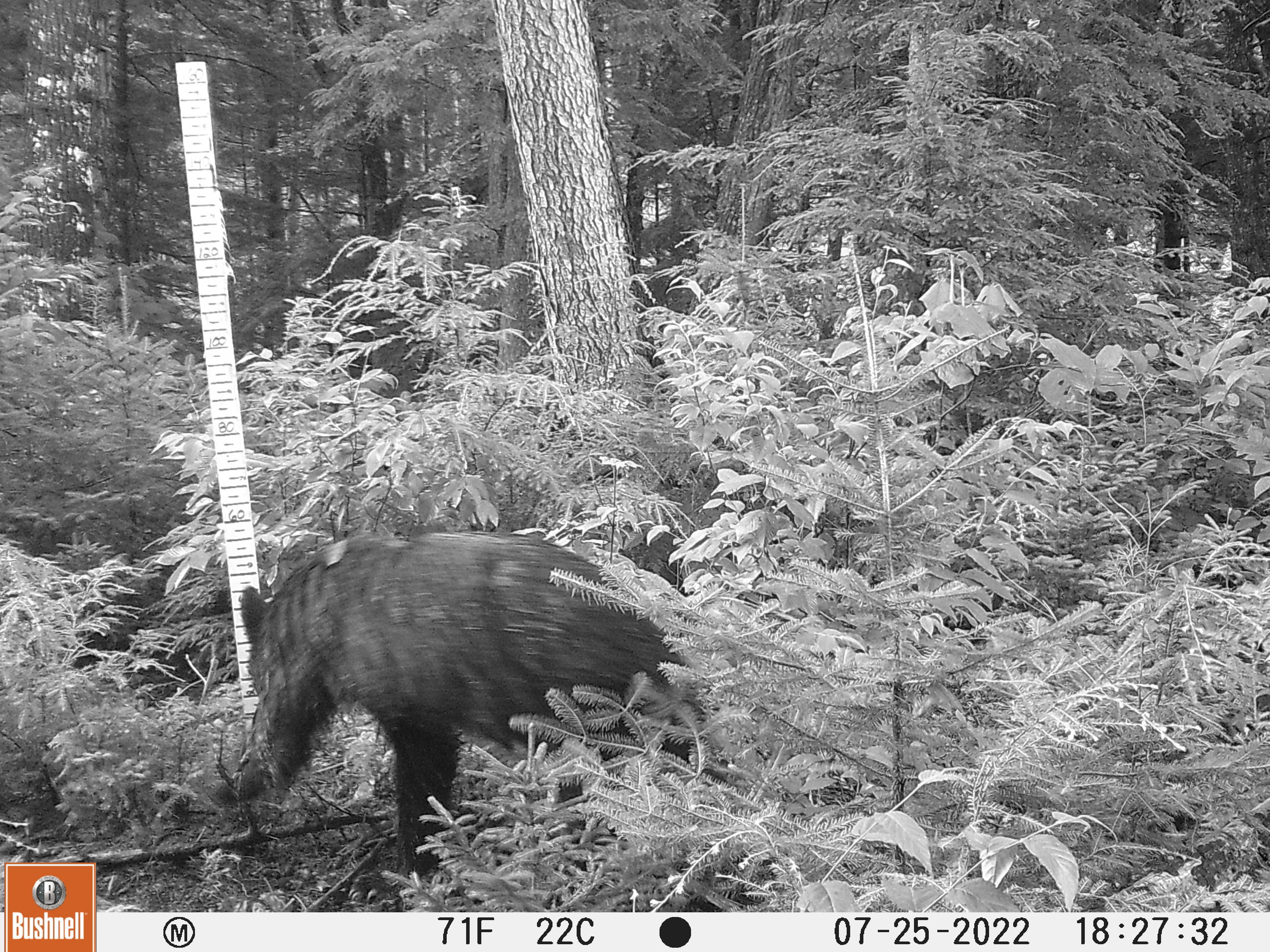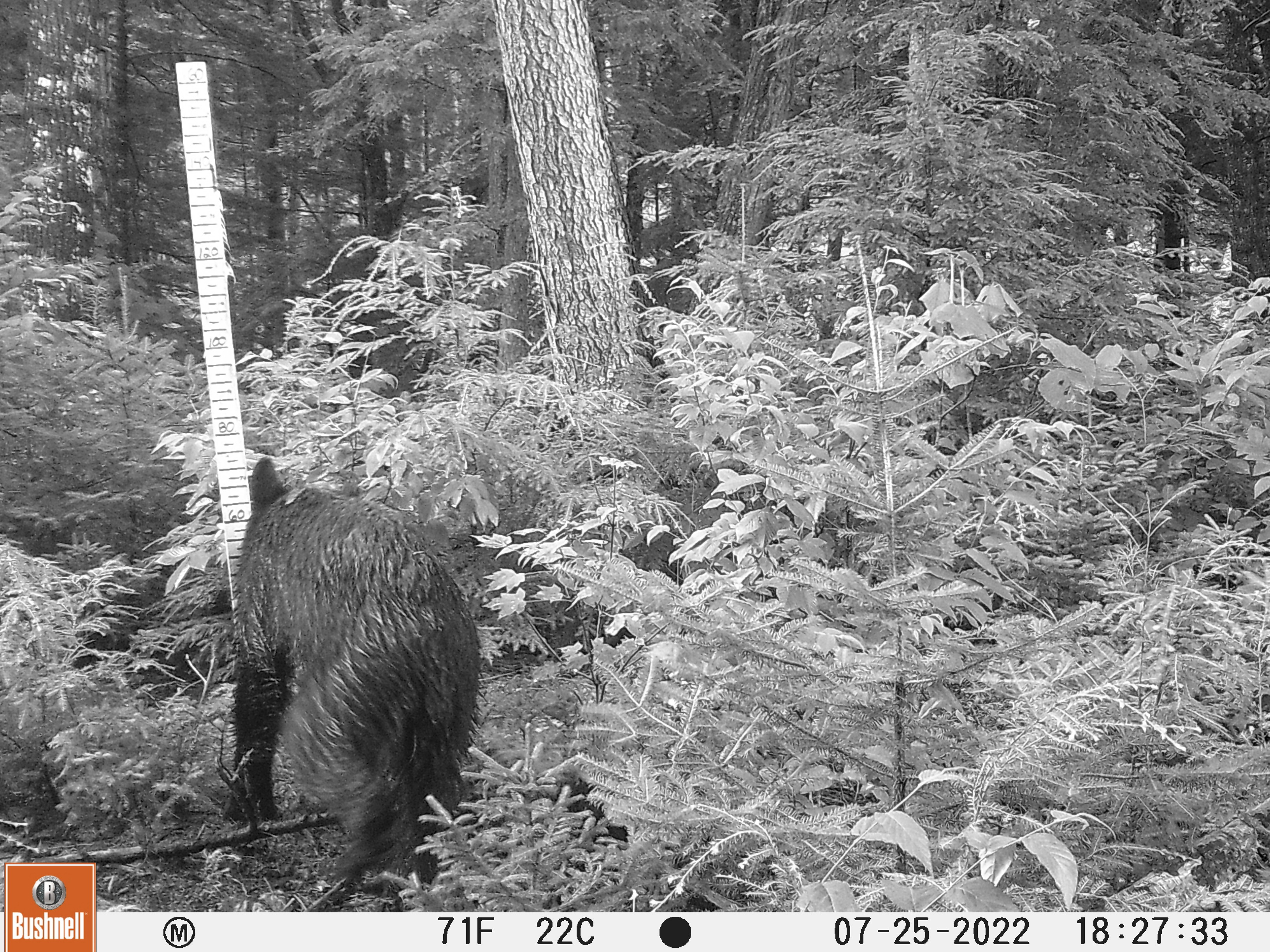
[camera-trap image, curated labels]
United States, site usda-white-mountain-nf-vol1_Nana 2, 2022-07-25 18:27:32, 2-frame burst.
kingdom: Animalia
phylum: Chordata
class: Mammalia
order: Carnivora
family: Ursidae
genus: Ursus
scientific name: Ursus americanus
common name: black bear